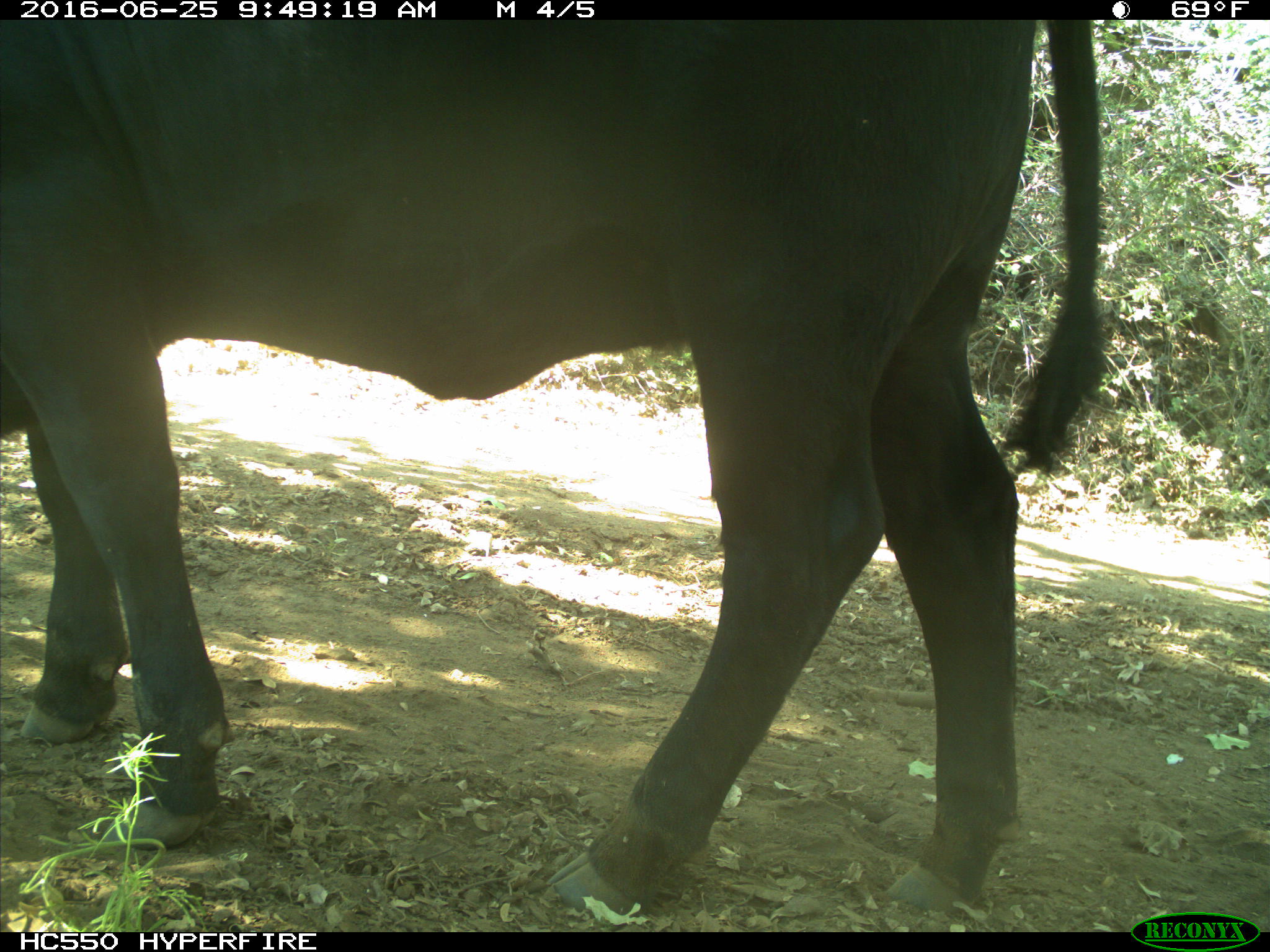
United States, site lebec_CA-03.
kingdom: Animalia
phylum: Chordata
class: Mammalia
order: Artiodactyla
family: Bovidae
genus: Bos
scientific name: Bos taurus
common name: domestic cow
Bos taurus (domestic cow).